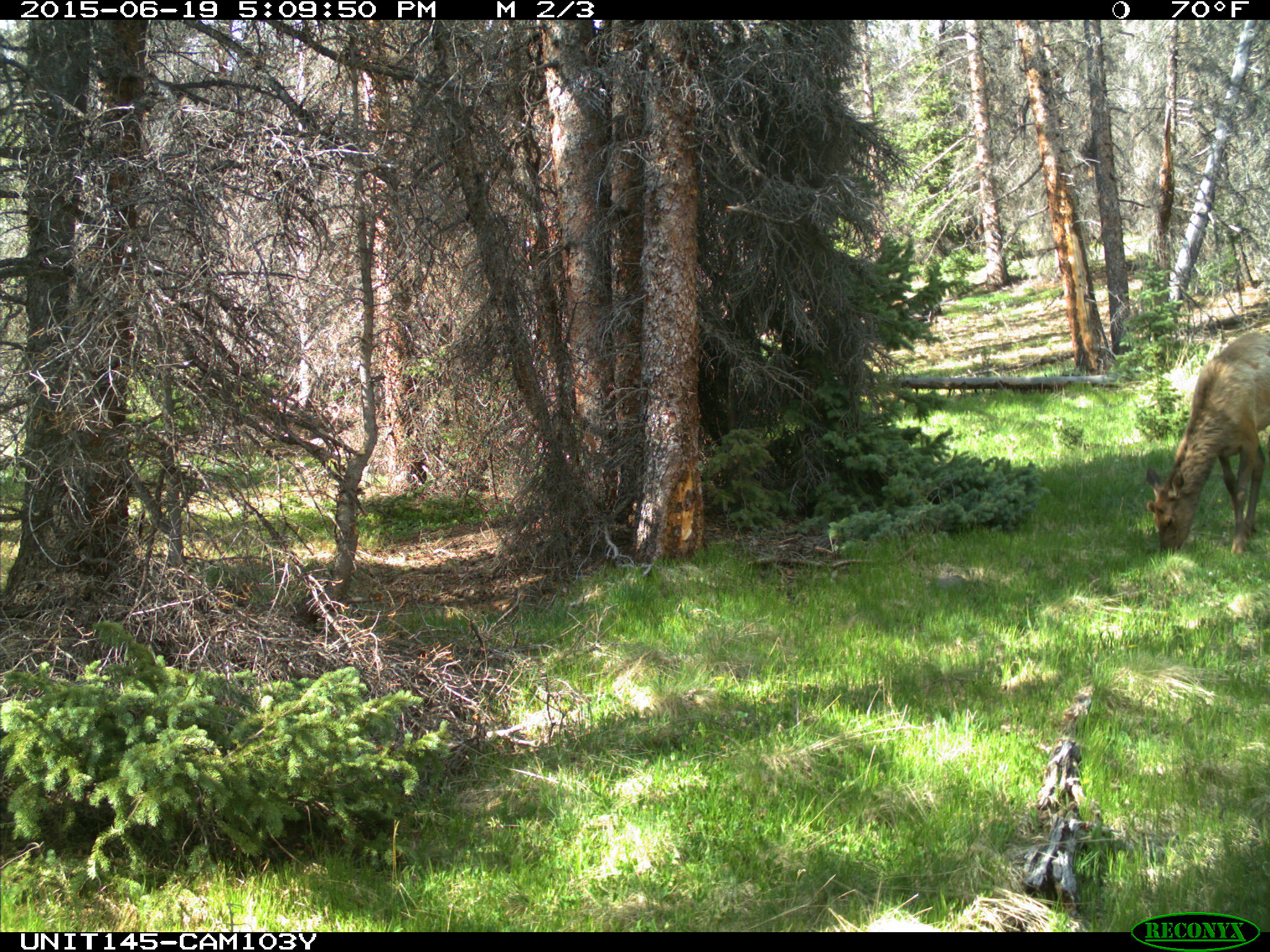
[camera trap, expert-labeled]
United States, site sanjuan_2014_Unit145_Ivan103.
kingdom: Animalia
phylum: Chordata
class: Mammalia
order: Artiodactyla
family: Cervidae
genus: Cervus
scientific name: Cervus elaphus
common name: red deer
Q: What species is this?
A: Cervus elaphus (red deer).